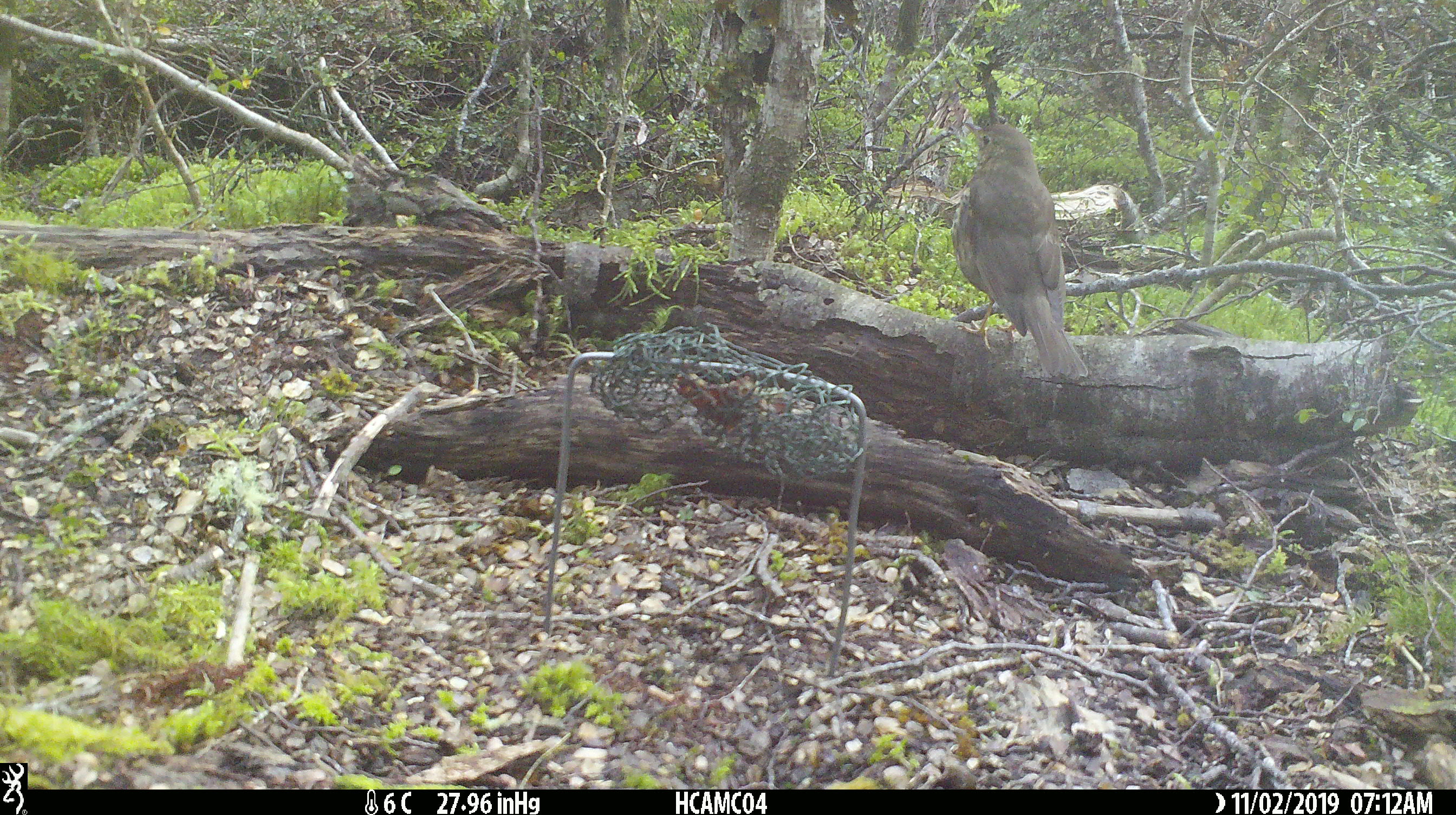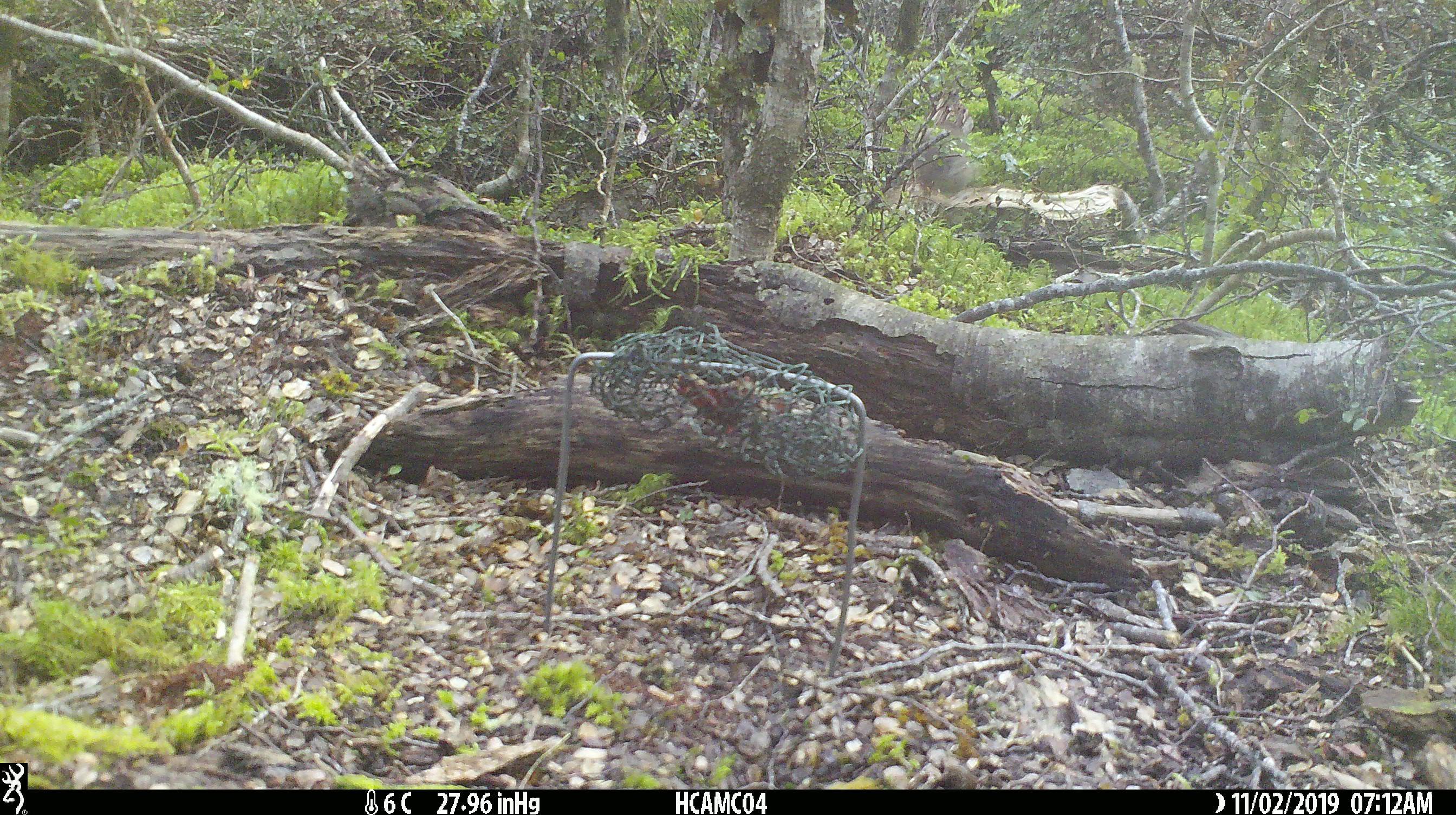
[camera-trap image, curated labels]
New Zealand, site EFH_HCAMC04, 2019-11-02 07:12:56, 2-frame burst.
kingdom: Animalia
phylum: Chordata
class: Aves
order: Passeriformes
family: Turdidae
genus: Turdus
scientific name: Turdus philomelos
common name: song thrush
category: thrush